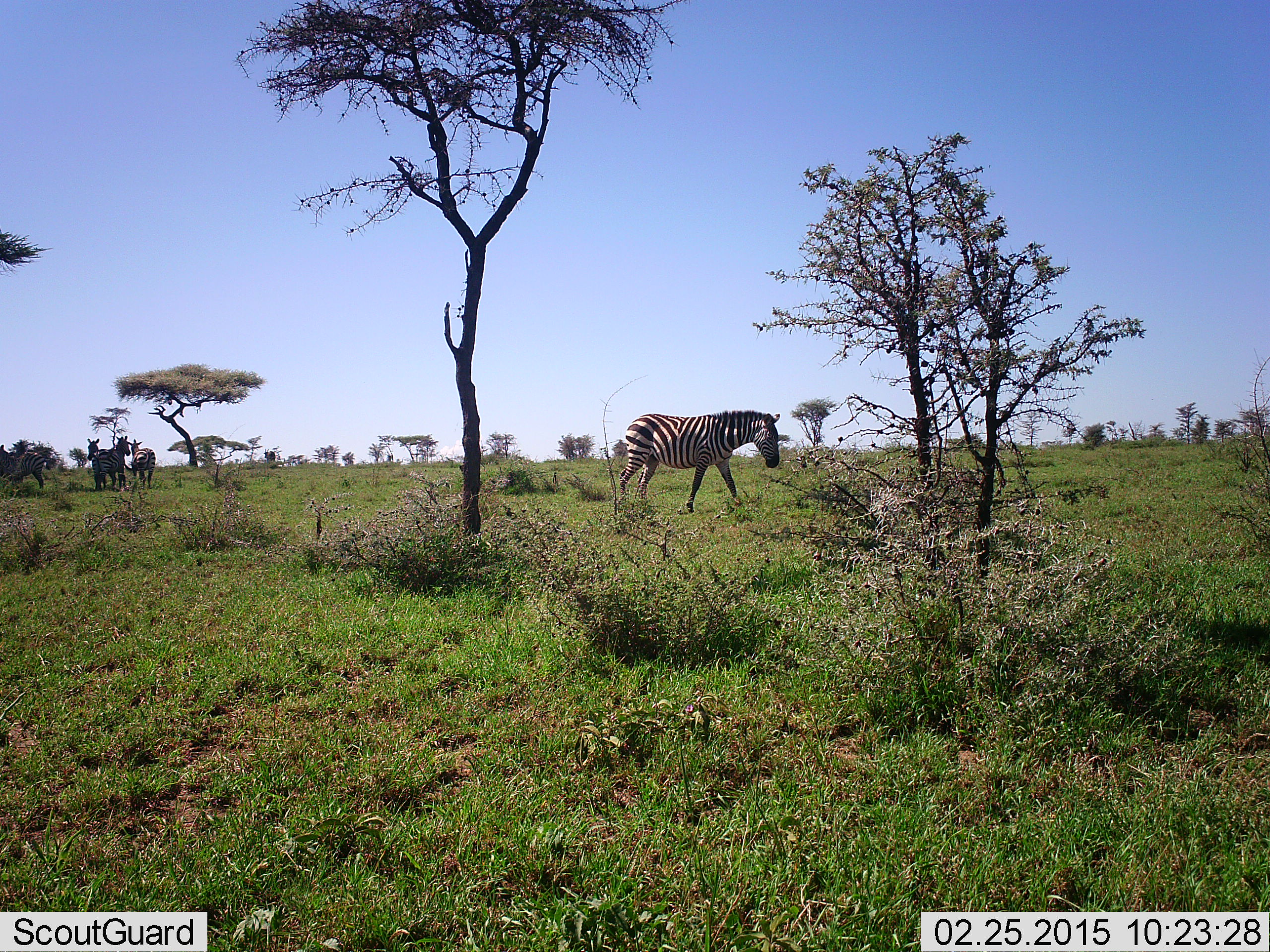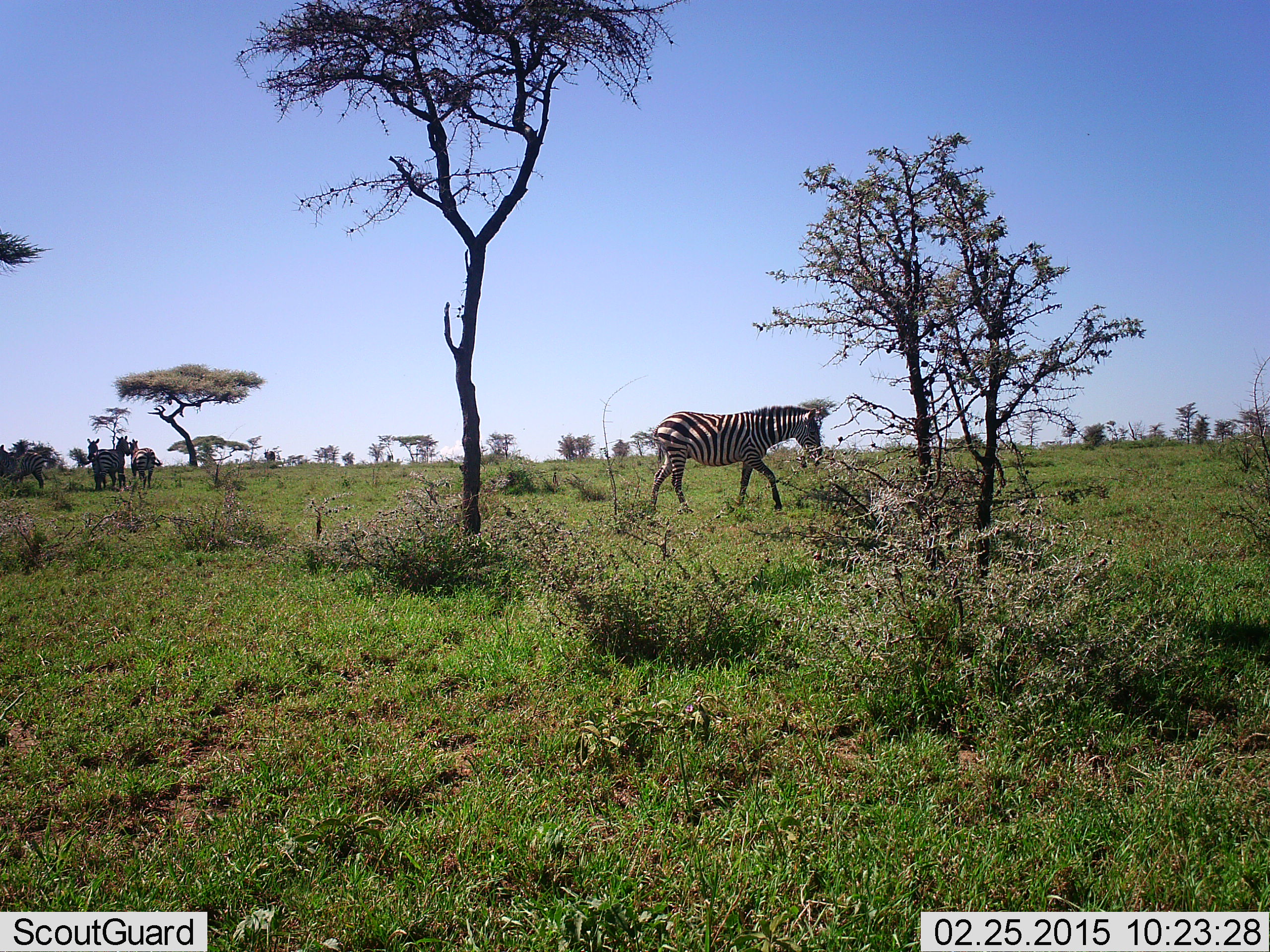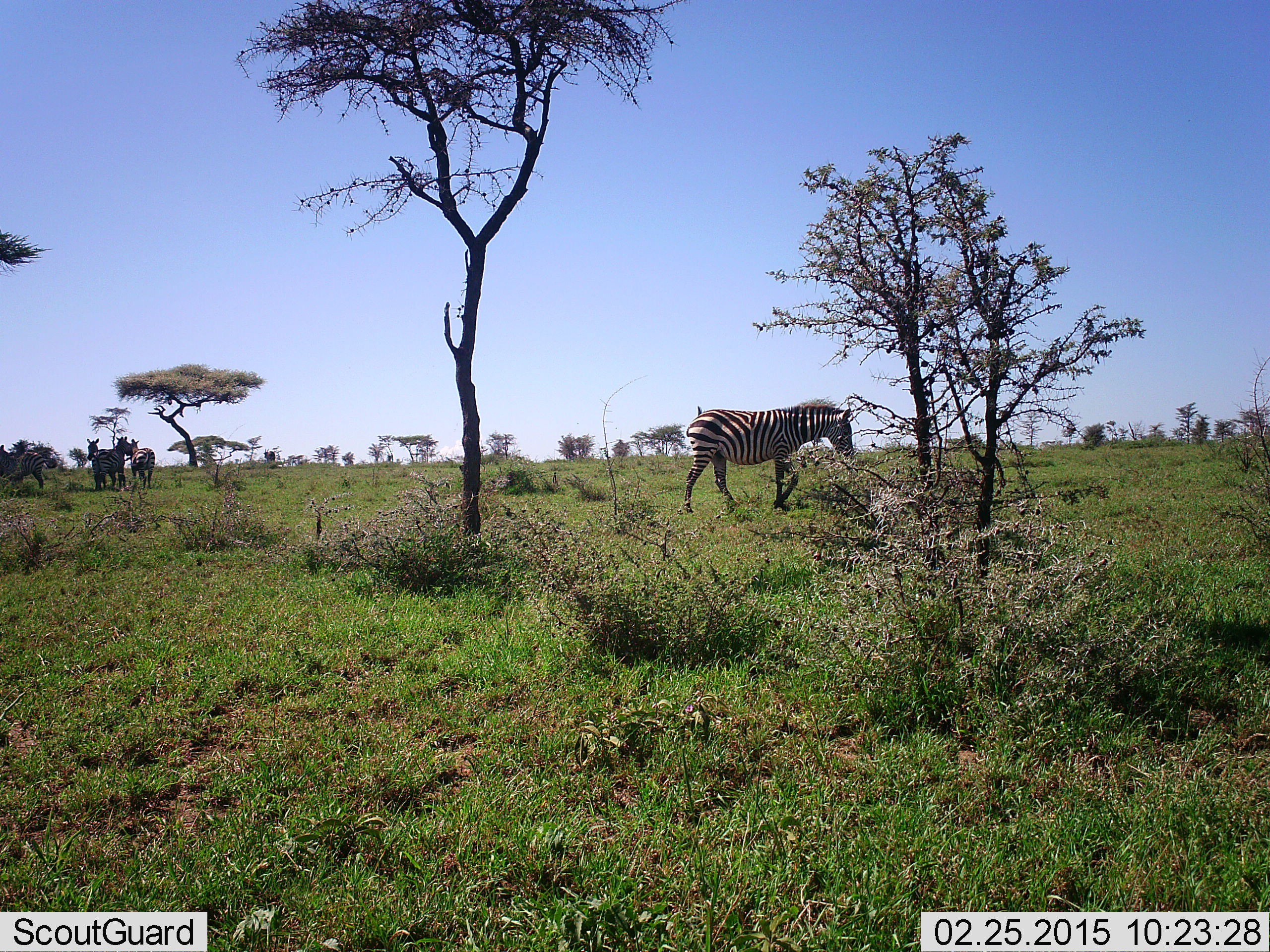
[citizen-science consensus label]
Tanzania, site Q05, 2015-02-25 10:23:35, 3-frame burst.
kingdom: Animalia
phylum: Chordata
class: Mammalia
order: Perissodactyla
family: Equidae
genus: Equus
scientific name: Equus quagga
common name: plains zebra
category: zebra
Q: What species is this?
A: Zebra (plains zebra) (Equus quagga).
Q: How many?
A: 4.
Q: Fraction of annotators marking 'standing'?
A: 60%.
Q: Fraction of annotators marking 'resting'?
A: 0%.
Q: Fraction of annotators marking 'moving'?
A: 90%.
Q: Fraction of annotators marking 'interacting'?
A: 0%.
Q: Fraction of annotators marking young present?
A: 0%.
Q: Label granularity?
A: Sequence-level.